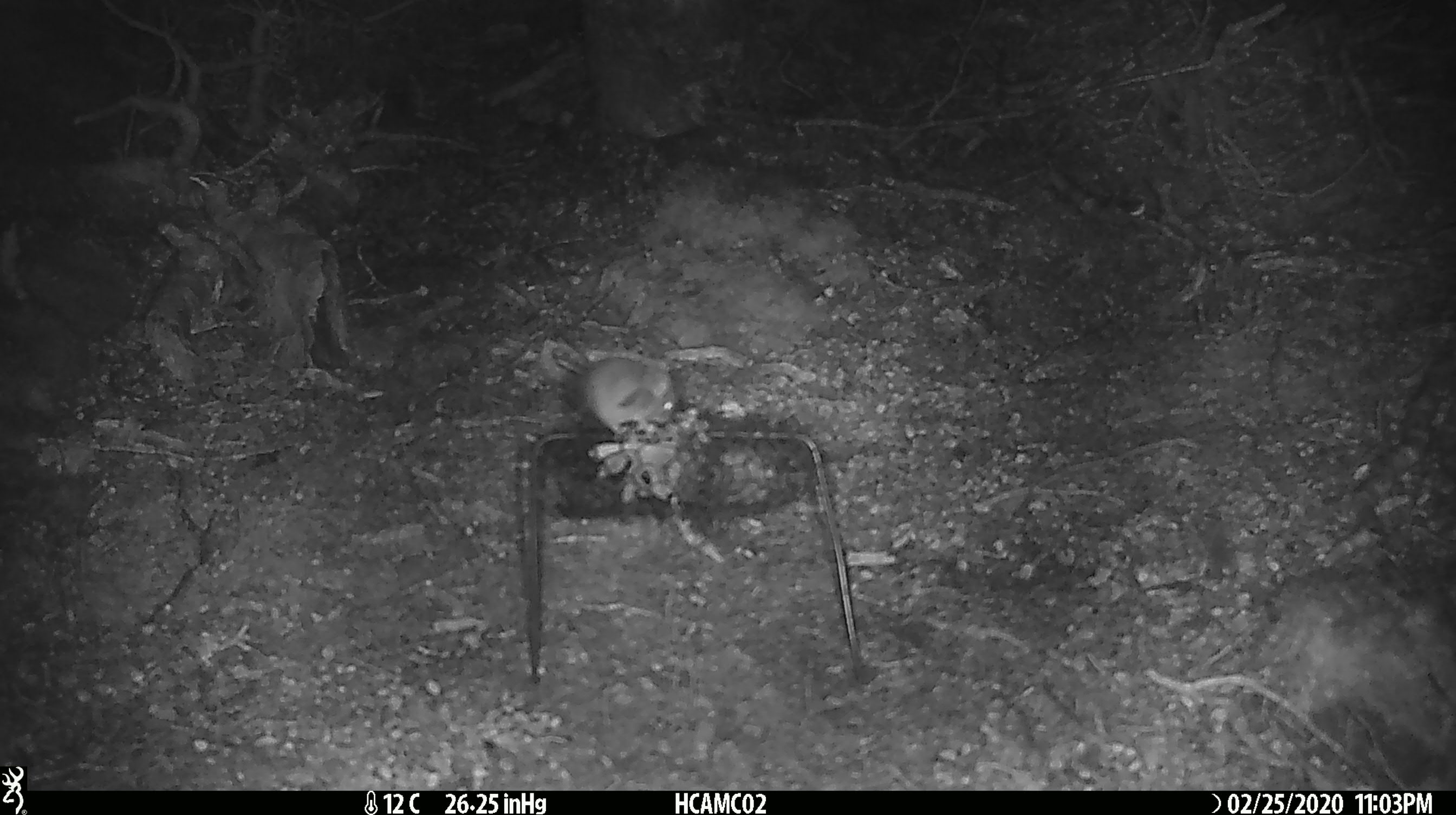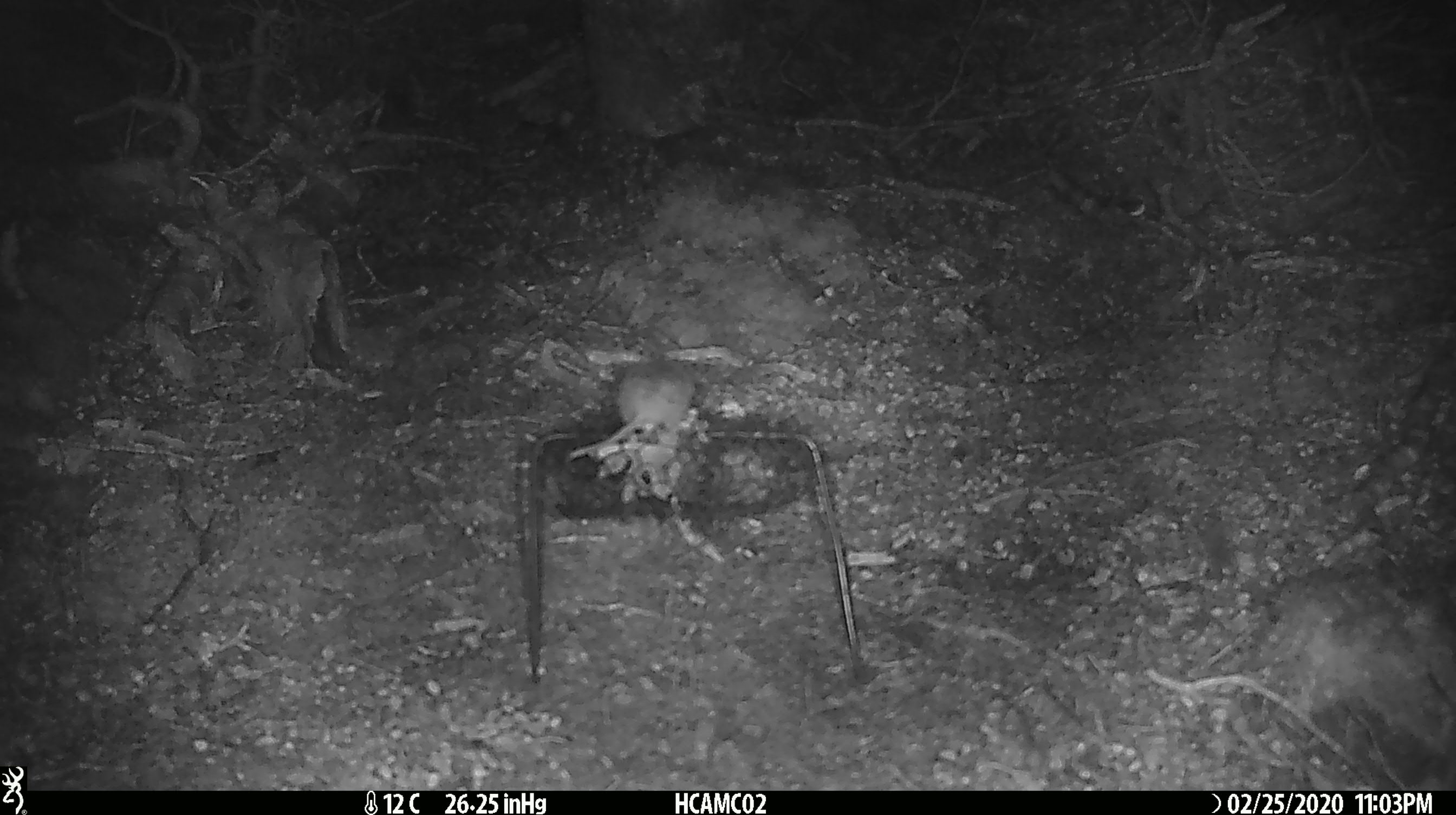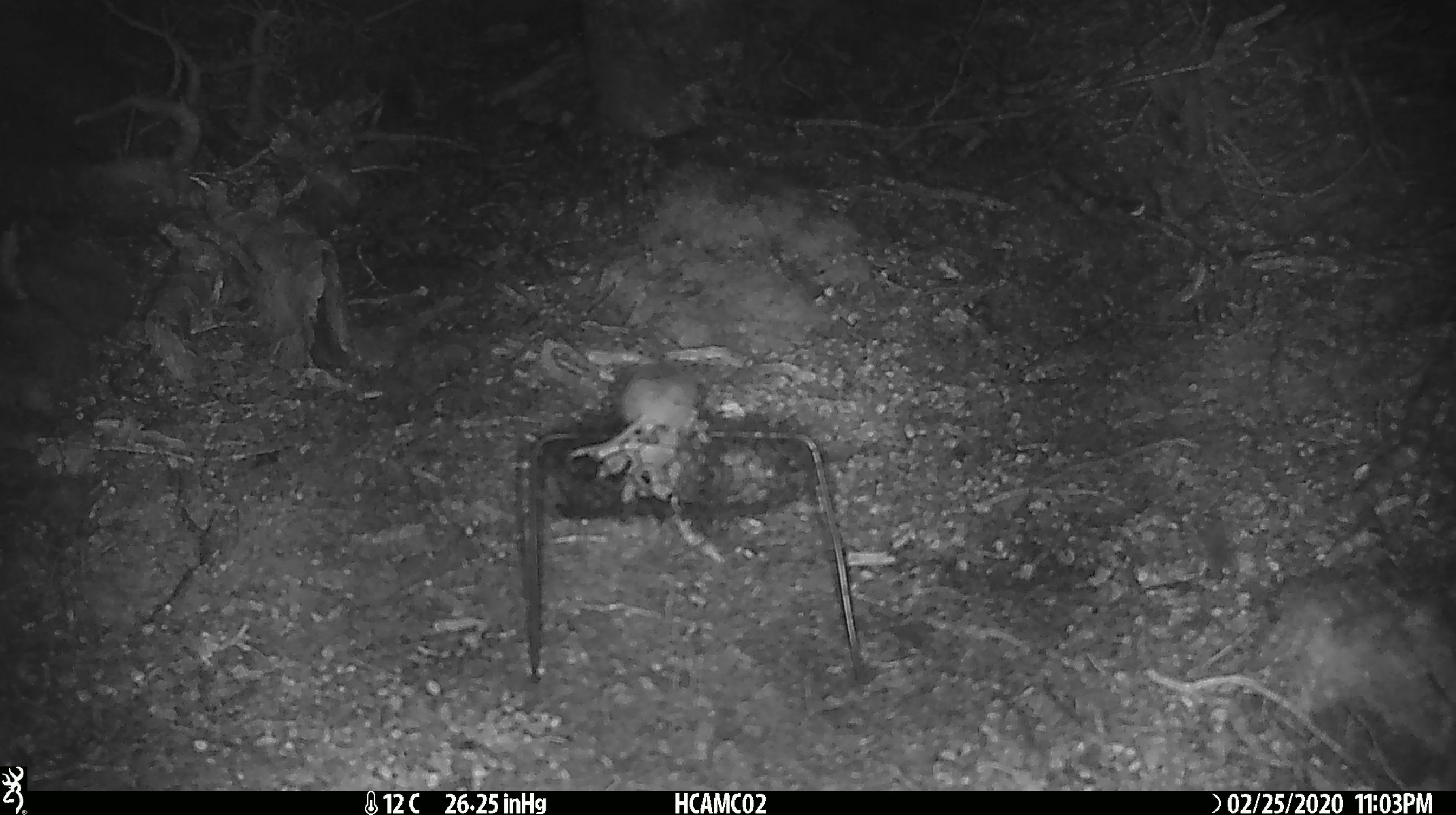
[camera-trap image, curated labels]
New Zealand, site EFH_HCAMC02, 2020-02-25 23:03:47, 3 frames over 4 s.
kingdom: Animalia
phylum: Chordata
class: Mammalia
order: Rodentia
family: Muridae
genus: Mus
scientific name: Mus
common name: mouse